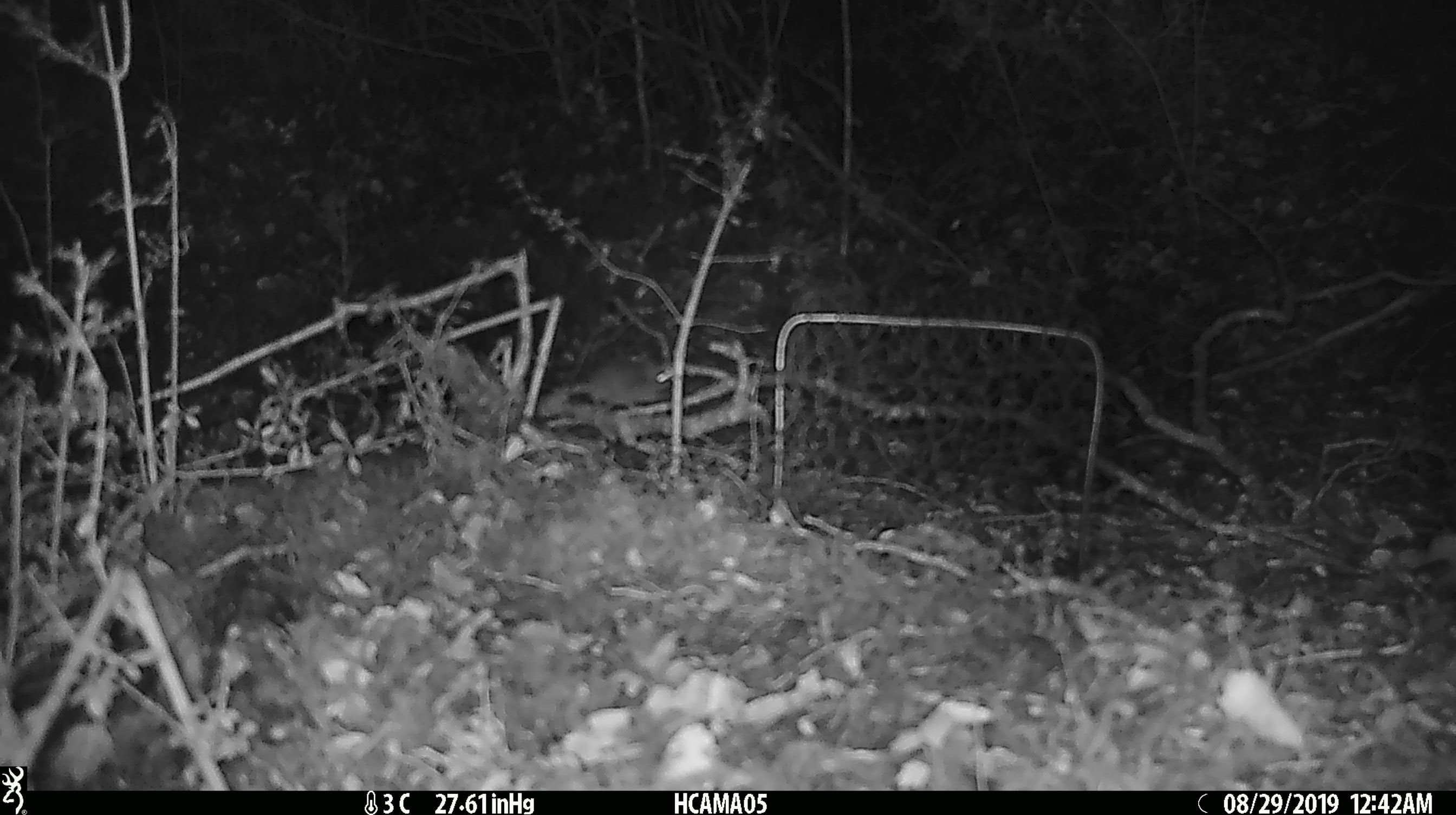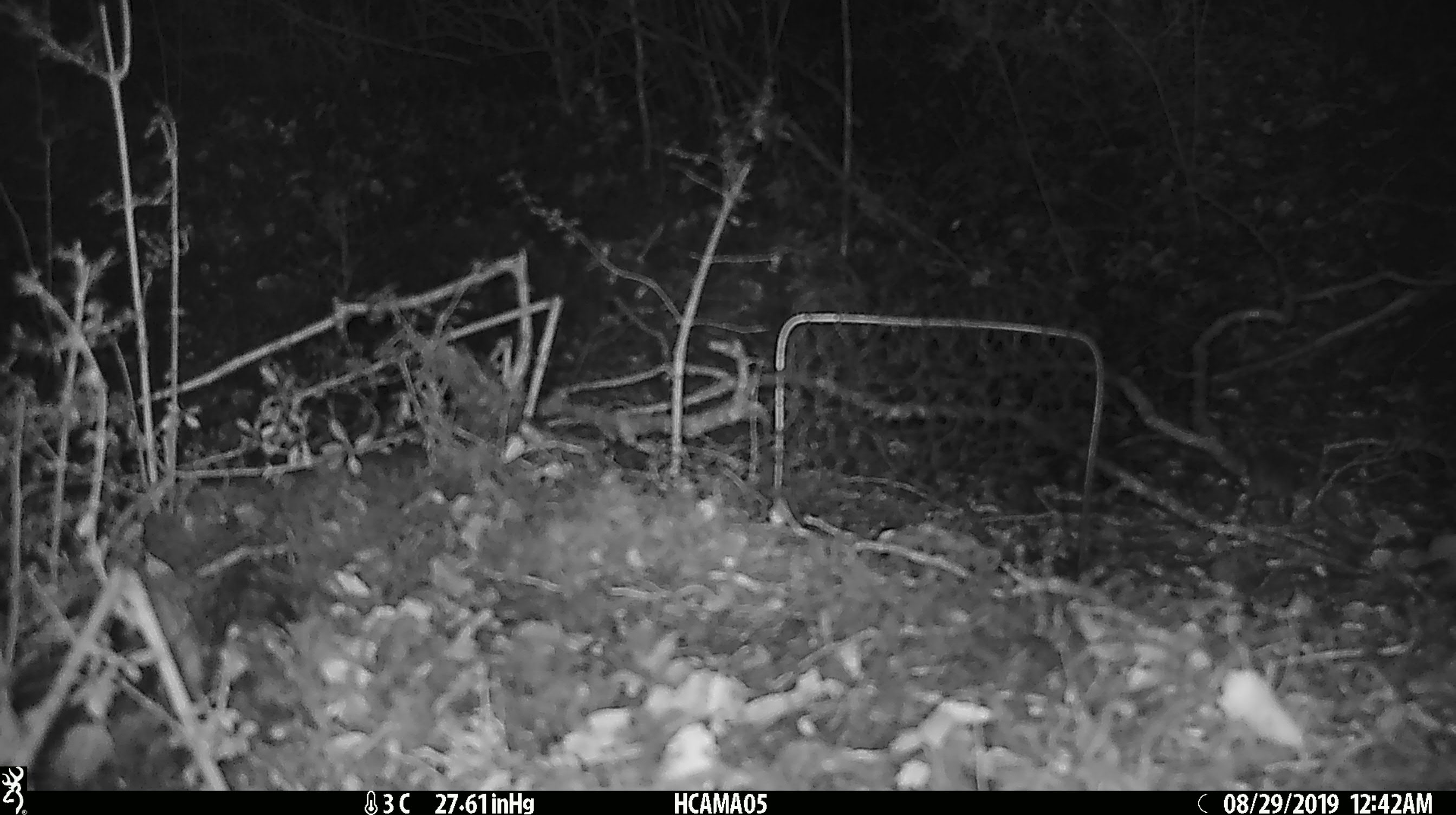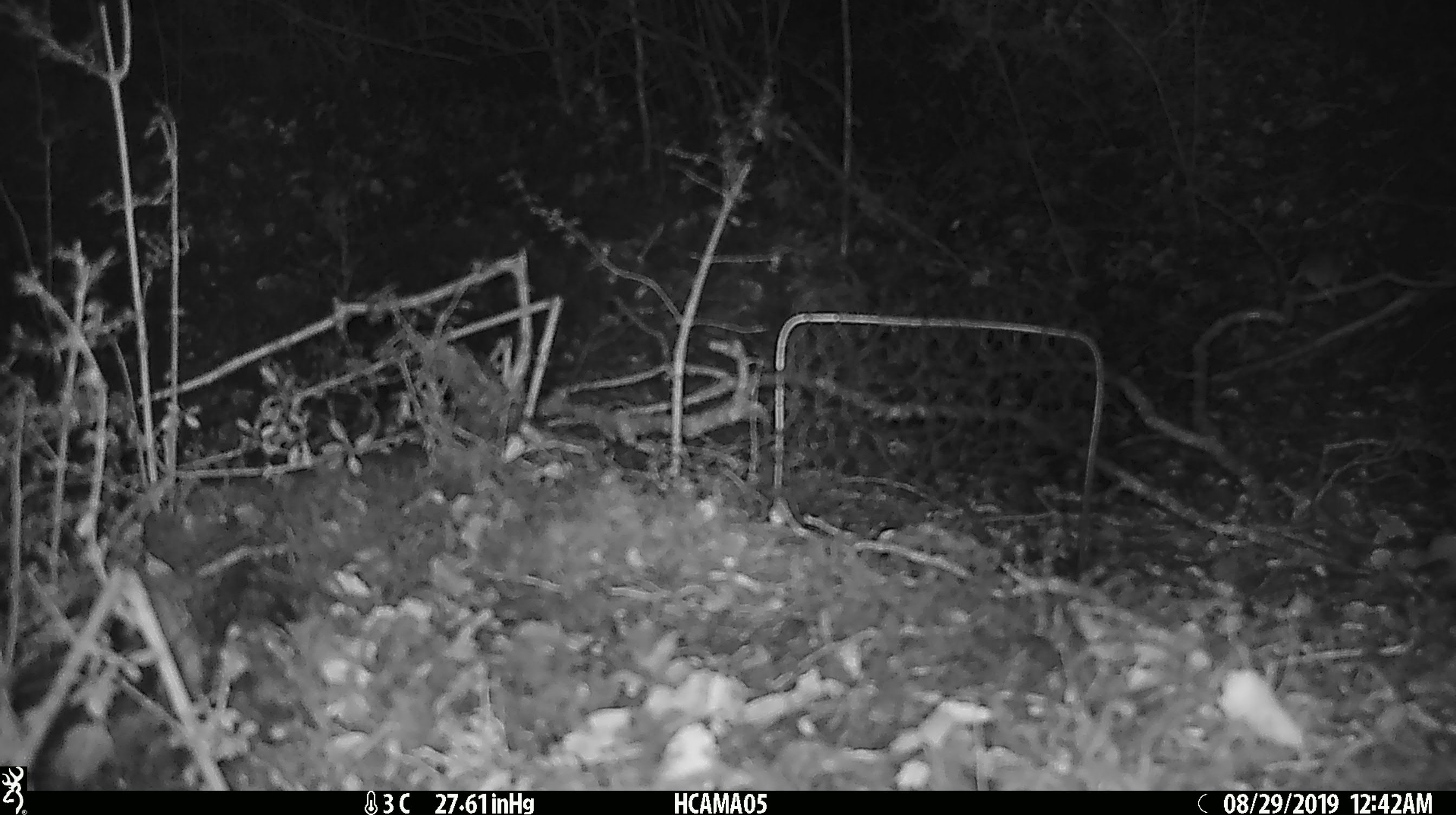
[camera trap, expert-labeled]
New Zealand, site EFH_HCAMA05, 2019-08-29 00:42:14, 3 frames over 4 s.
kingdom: Animalia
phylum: Chordata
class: Mammalia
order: Rodentia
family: Muridae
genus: Mus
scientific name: Mus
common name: mouse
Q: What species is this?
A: Mouse (Mus).